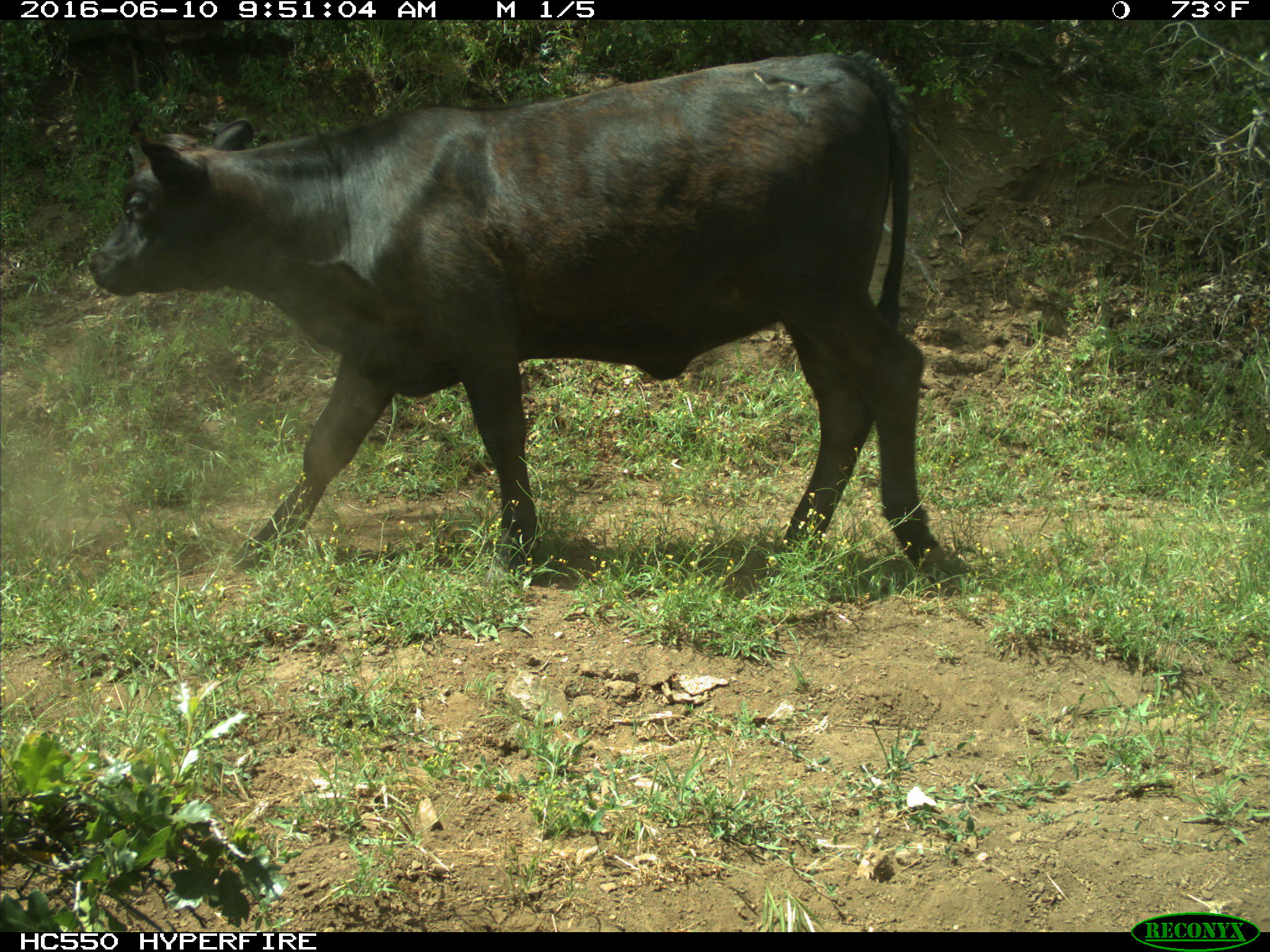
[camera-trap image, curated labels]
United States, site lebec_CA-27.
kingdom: Animalia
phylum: Chordata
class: Mammalia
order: Artiodactyla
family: Bovidae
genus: Bos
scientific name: Bos taurus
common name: domestic cow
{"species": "Bos taurus (domestic cow)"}